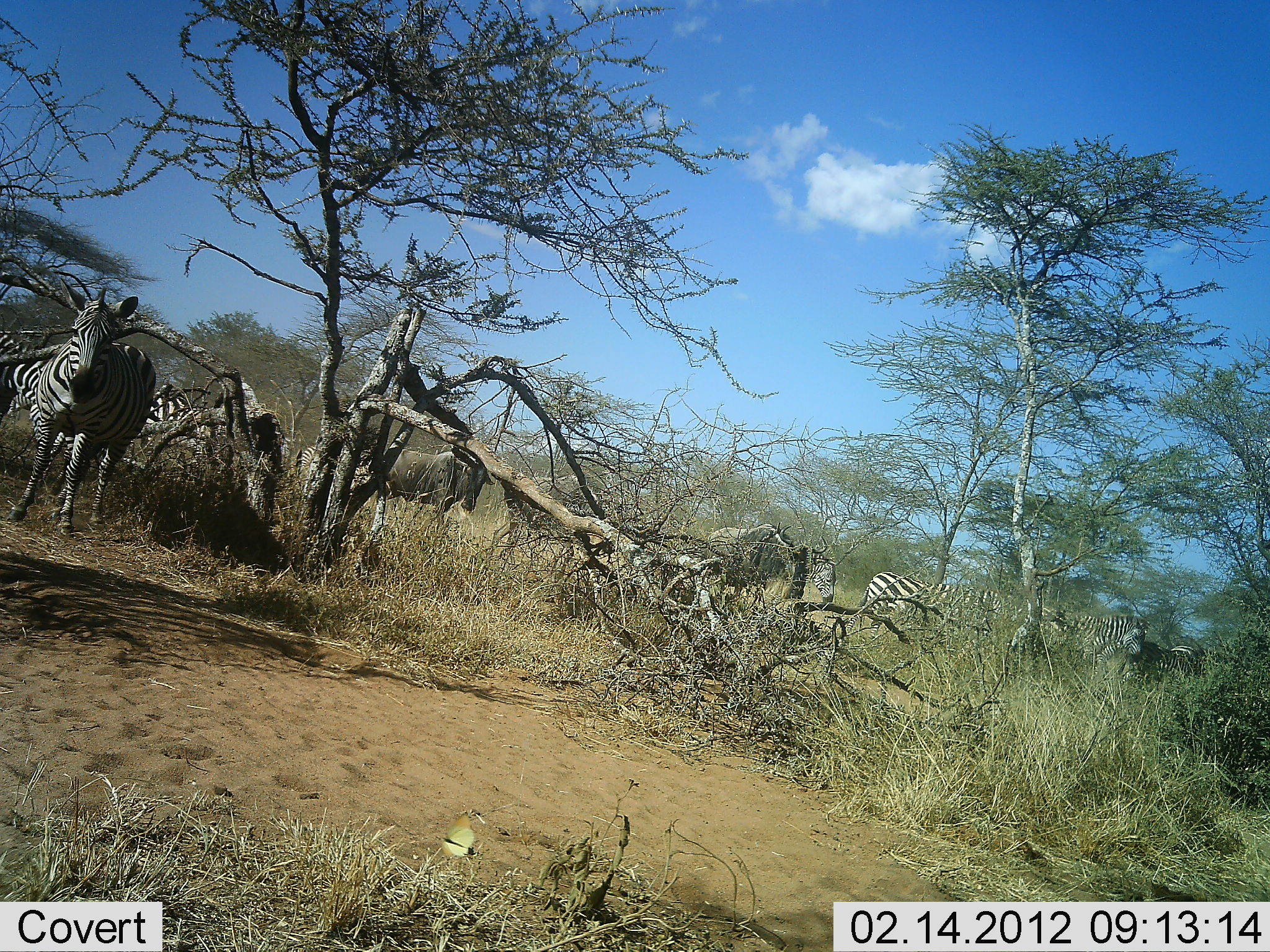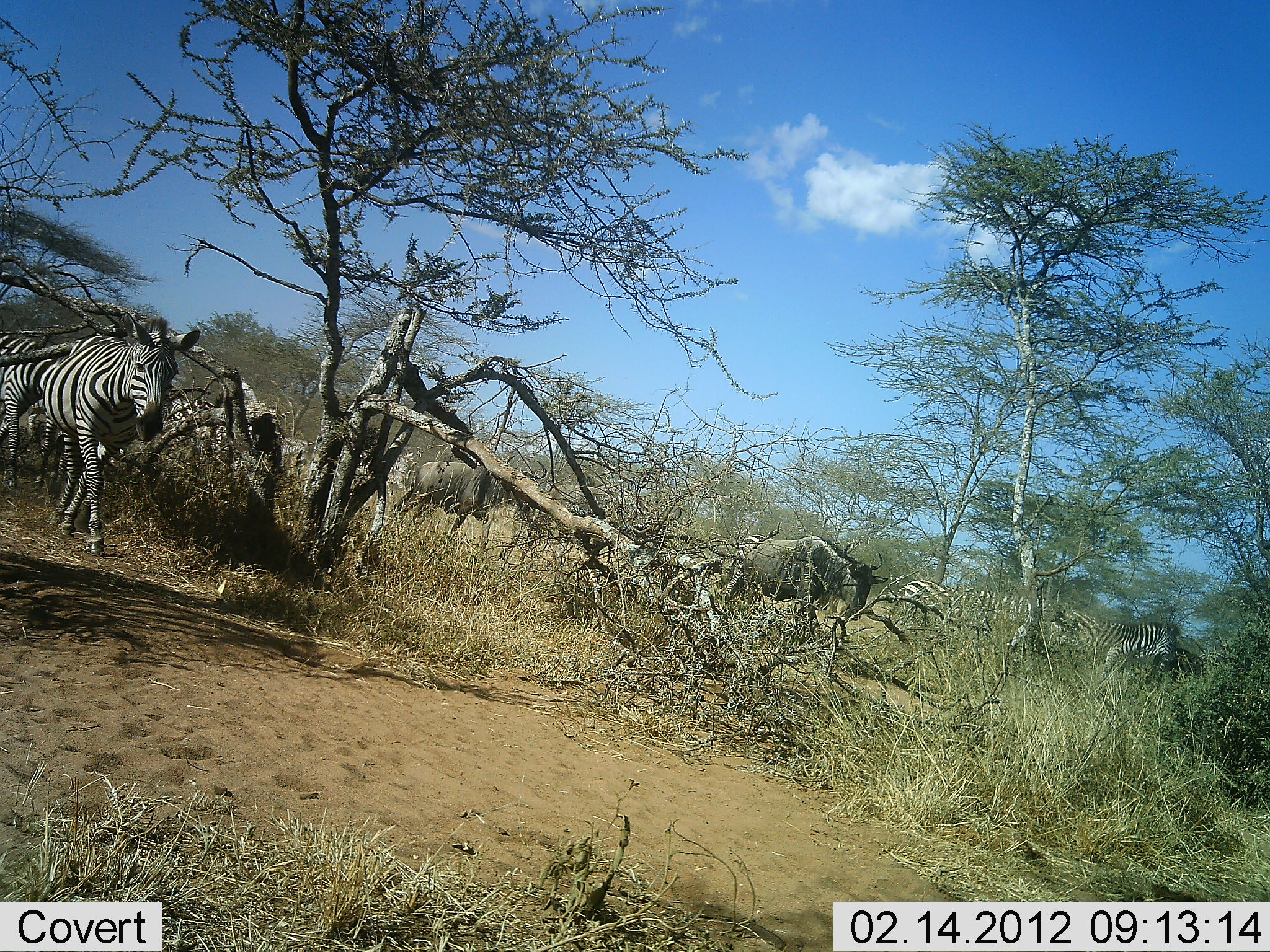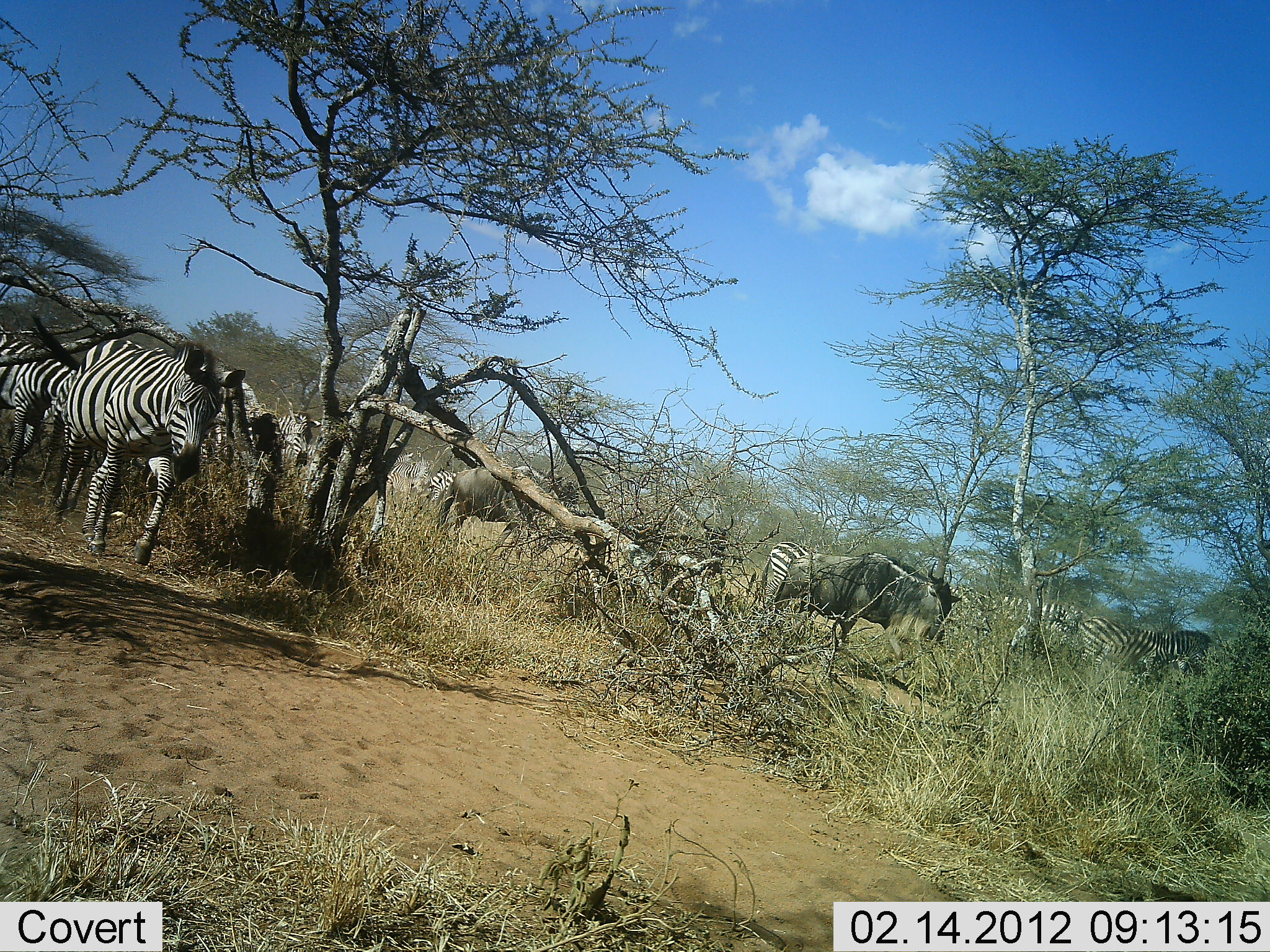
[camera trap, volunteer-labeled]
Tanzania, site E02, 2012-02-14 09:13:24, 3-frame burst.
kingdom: Animalia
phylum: Chordata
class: Mammalia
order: Artiodactyla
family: Bovidae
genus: Connochaetes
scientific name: Connochaetes taurinus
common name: blue wildebeest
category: wildebeest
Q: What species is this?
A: Wildebeest (blue wildebeest) (Connochaetes taurinus).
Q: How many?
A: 3.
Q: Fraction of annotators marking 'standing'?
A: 7%.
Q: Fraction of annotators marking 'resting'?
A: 0%.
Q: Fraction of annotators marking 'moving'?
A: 93%.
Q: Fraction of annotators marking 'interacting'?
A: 0%.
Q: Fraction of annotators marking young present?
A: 0%.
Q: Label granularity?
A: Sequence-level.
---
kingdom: Animalia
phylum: Chordata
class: Mammalia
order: Perissodactyla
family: Equidae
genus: Equus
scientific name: Equus quagga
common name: plains zebra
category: zebra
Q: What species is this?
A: Zebra (plains zebra) (Equus quagga).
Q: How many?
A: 8.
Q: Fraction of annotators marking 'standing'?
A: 12%.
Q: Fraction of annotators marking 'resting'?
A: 0%.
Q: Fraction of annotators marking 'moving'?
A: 100%.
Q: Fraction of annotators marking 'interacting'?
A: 0%.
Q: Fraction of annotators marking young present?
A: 0%.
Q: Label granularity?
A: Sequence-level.